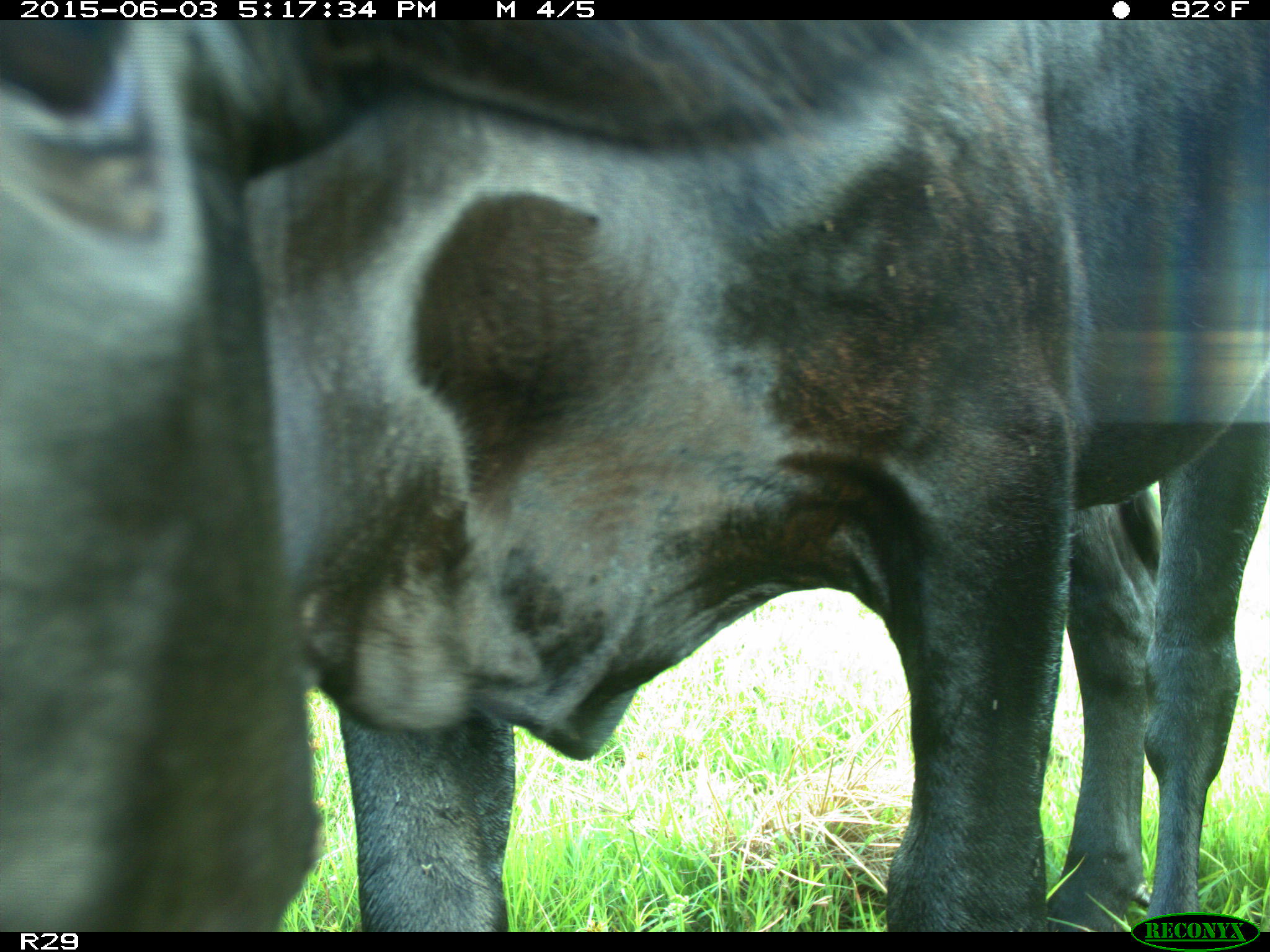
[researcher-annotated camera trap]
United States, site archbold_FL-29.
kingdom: Animalia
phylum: Chordata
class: Mammalia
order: Artiodactyla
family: Bovidae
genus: Bos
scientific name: Bos taurus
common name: domestic cow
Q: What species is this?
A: Bos taurus (domestic cow).